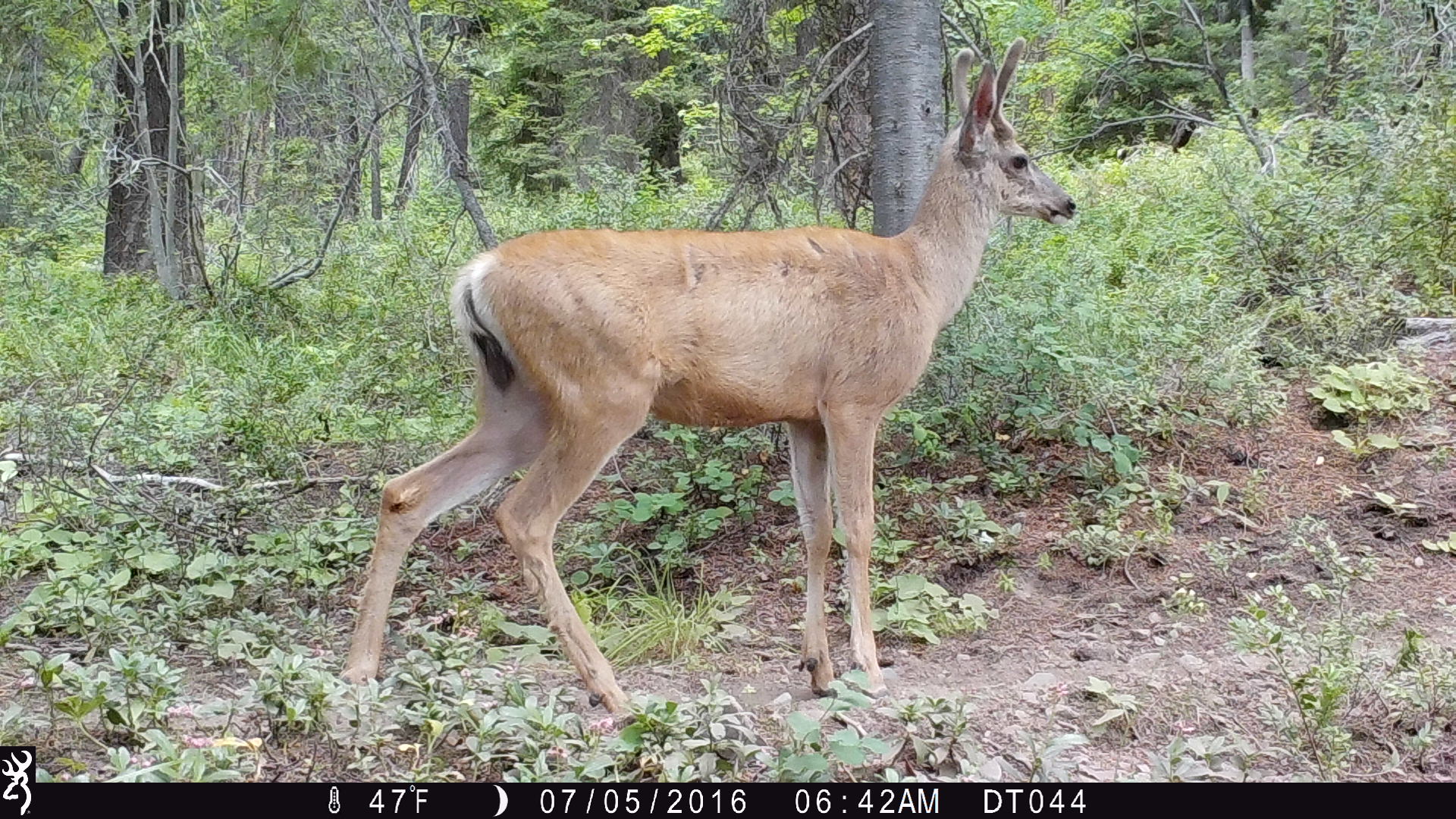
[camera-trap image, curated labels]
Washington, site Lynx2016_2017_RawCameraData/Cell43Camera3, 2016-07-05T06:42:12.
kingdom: Animalia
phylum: Chordata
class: Mammalia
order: Artiodactyla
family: Cervidae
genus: Odocoileus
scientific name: Odocoileus hemionus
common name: mule deer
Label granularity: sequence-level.